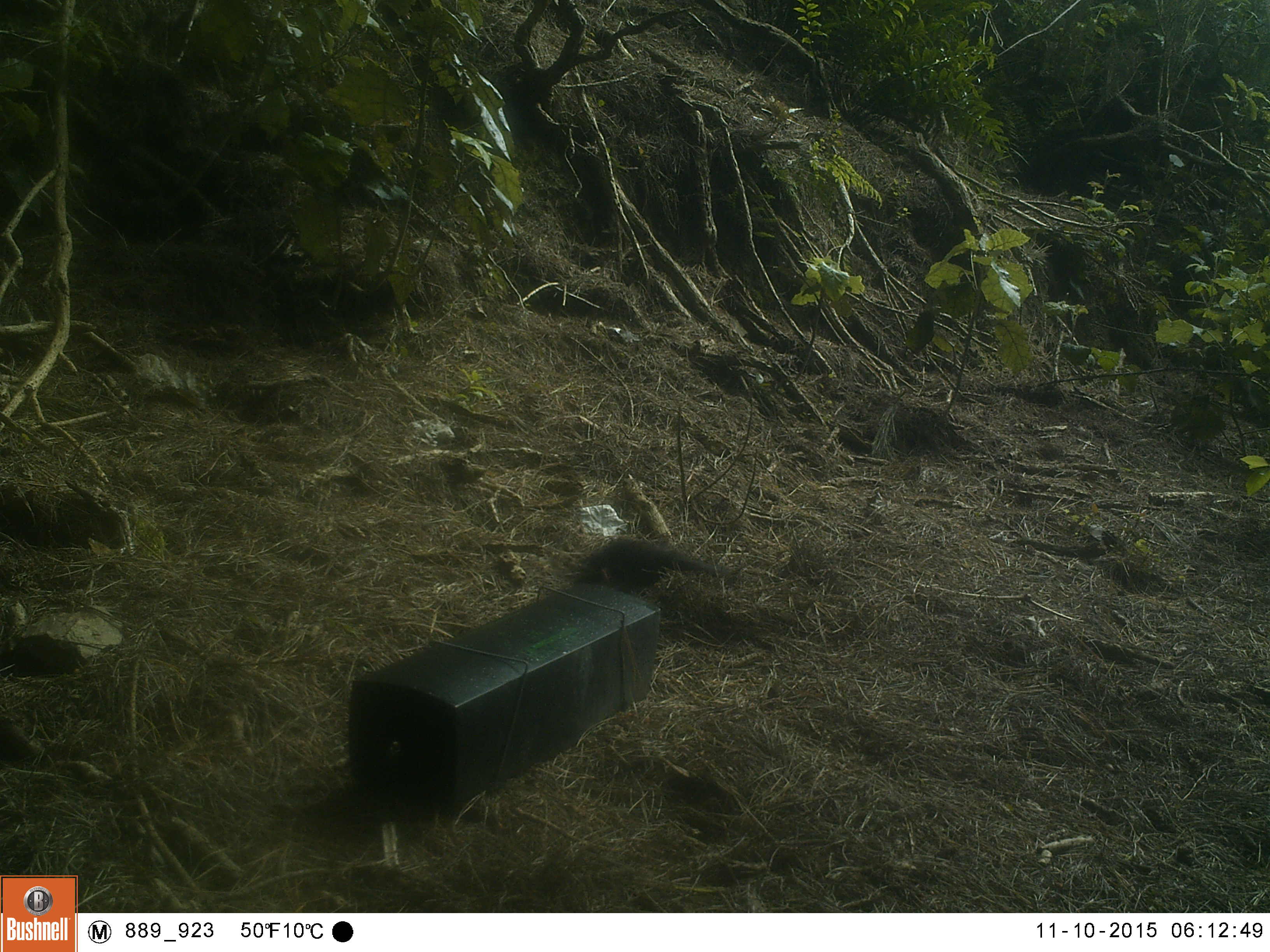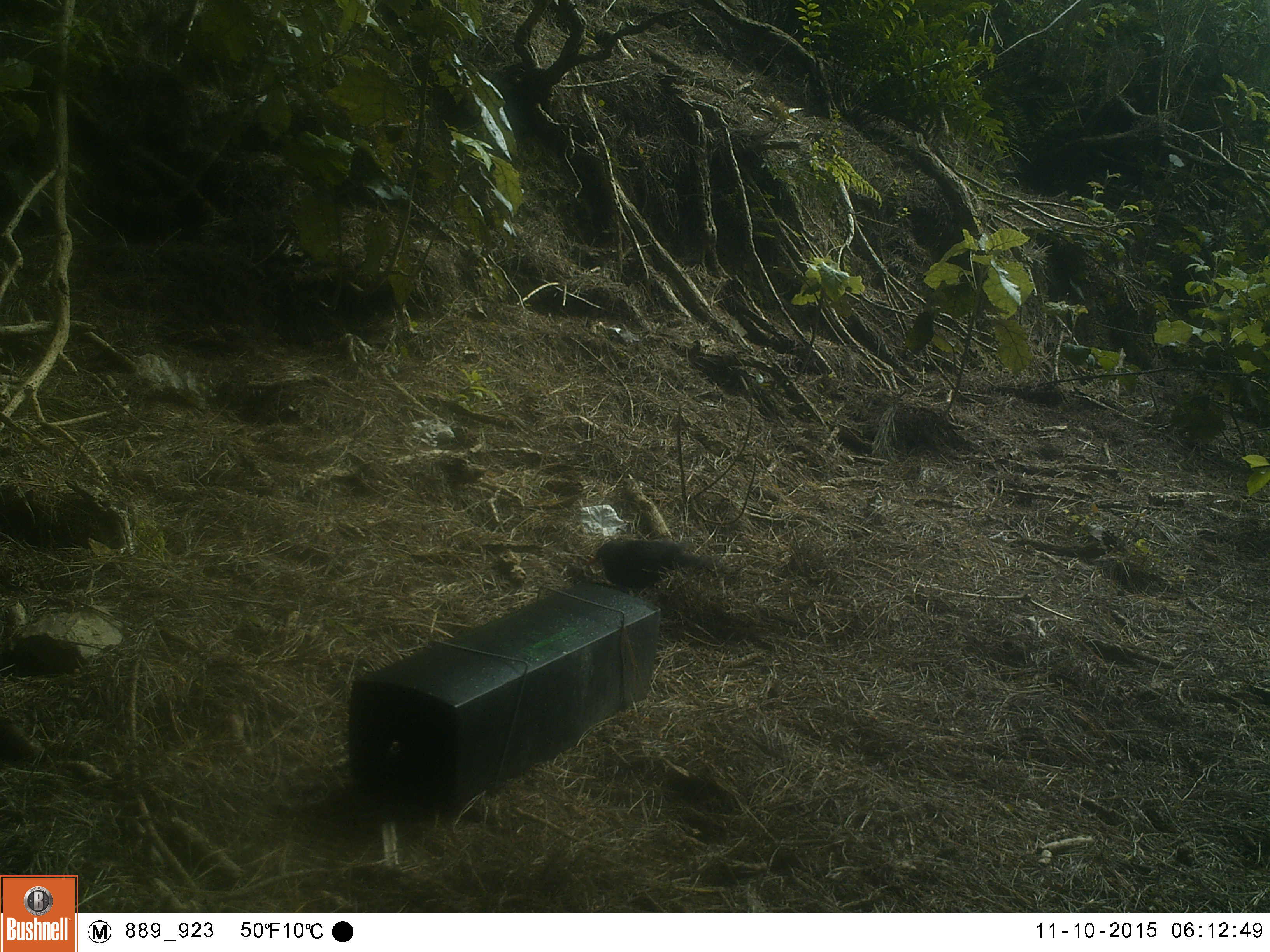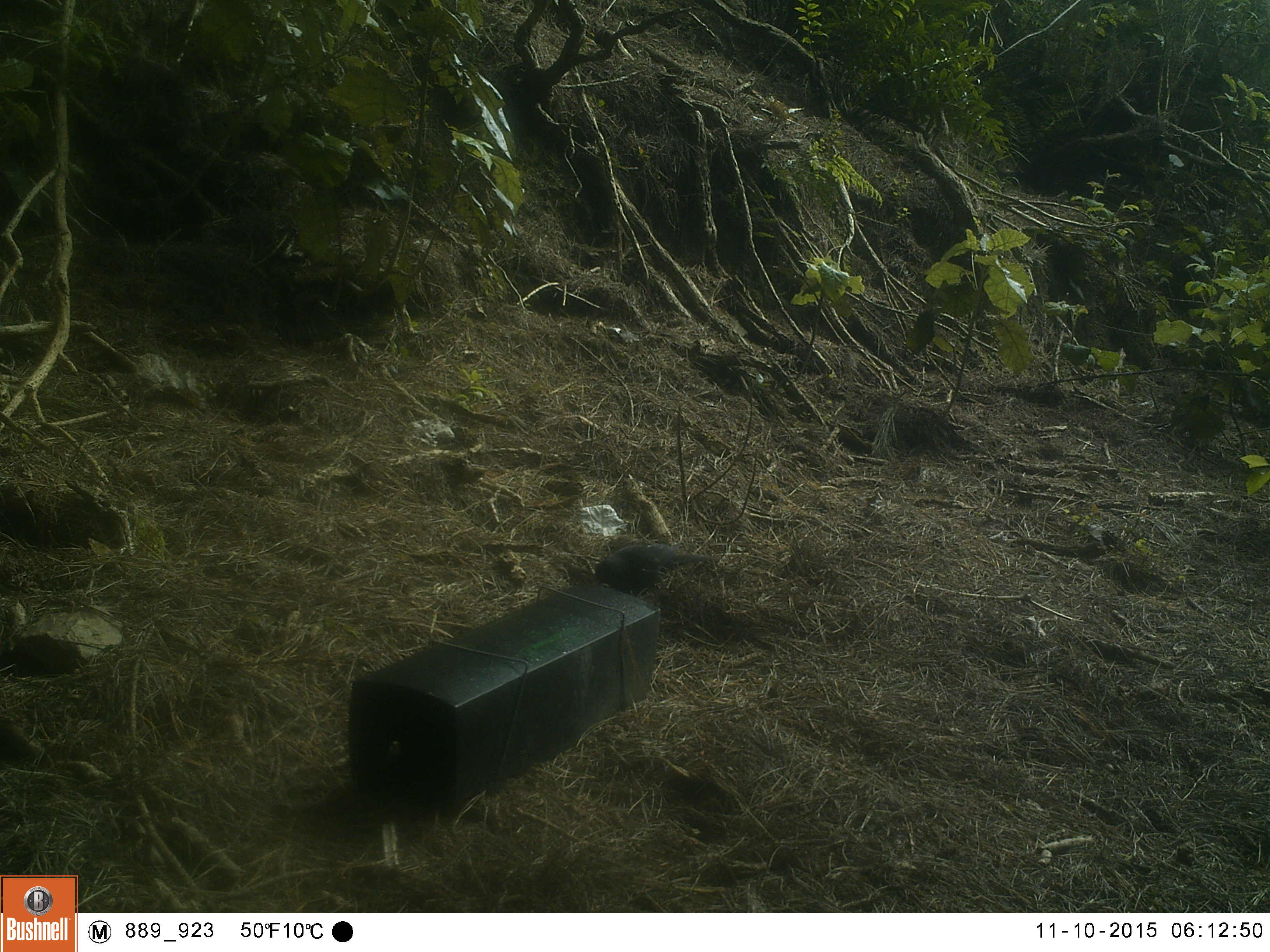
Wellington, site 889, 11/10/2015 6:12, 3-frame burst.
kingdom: Animalia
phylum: Chordata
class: Aves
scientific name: Aves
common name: bird